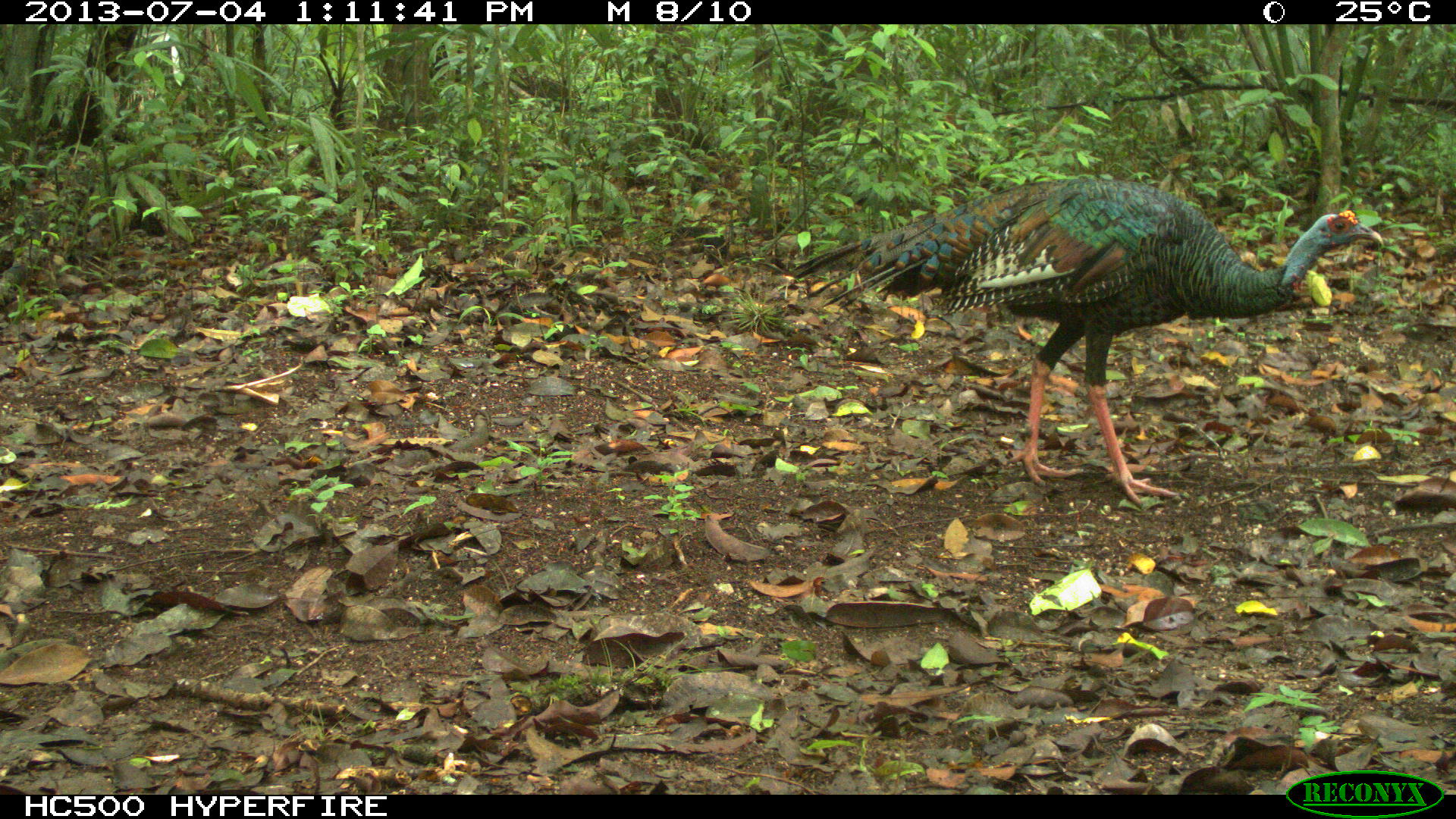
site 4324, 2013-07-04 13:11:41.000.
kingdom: Animalia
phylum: Chordata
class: Aves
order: Galliformes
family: Phasianidae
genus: Meleagris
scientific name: Meleagris ocellata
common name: ocellated turkey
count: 1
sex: female